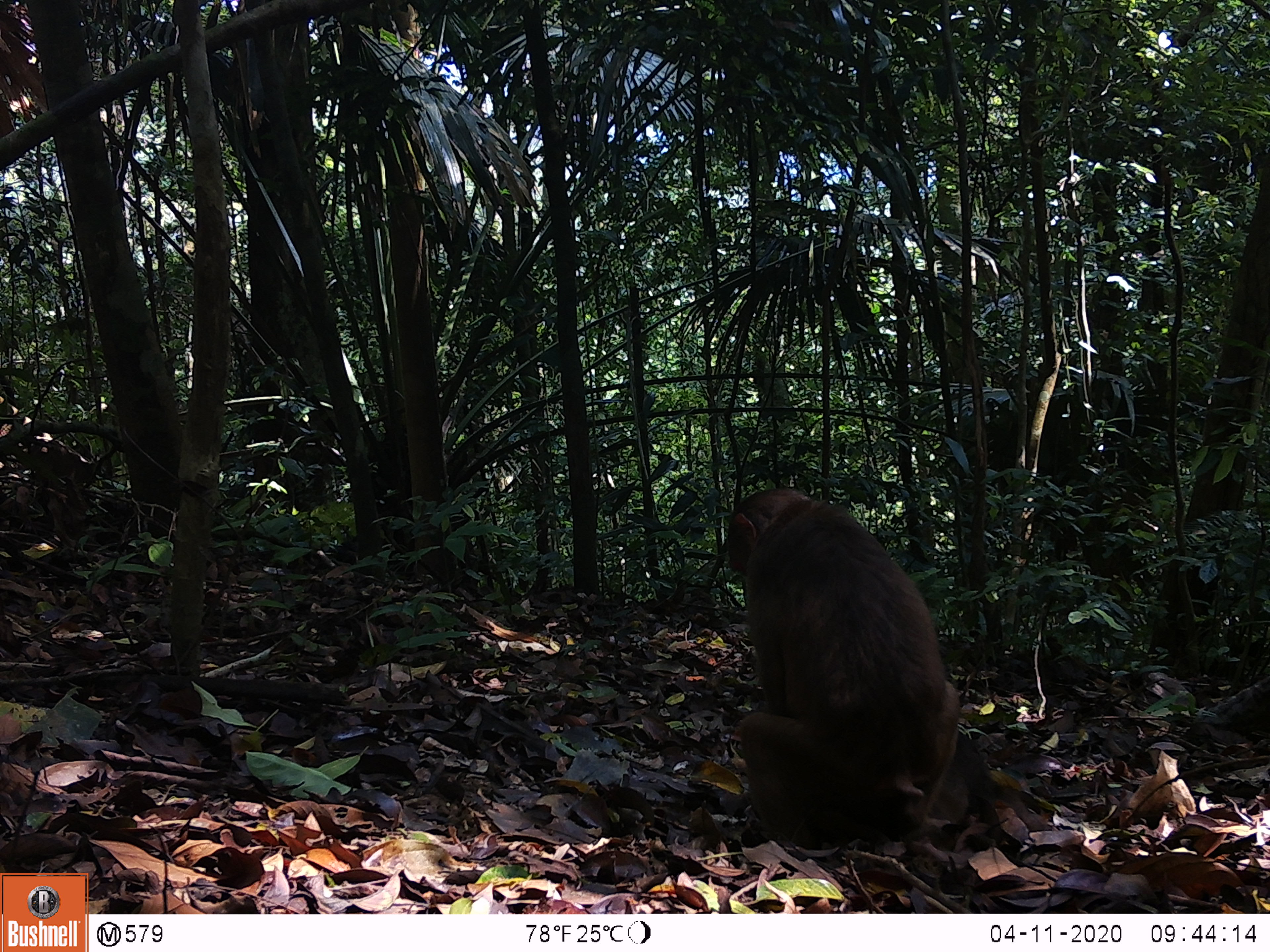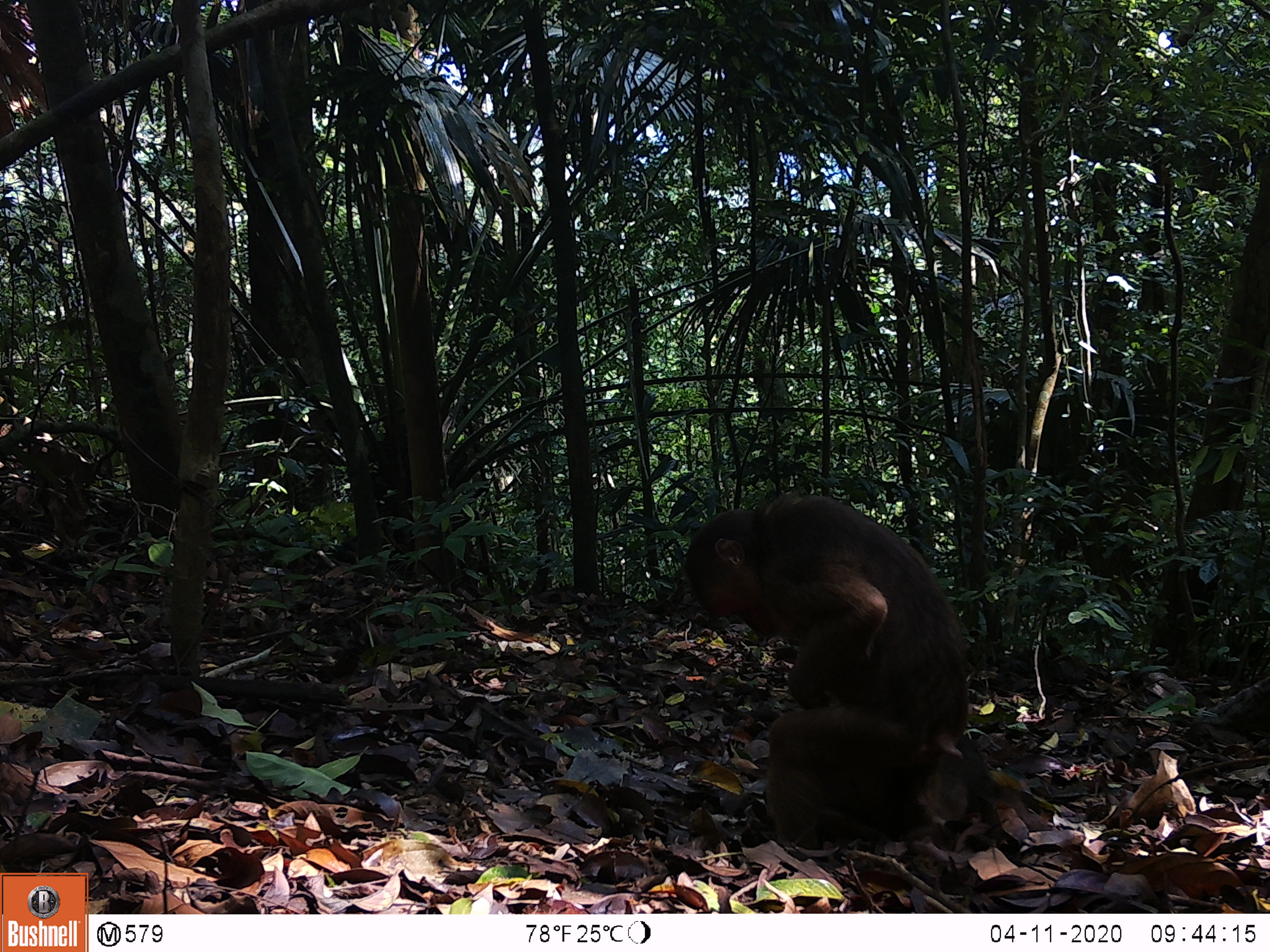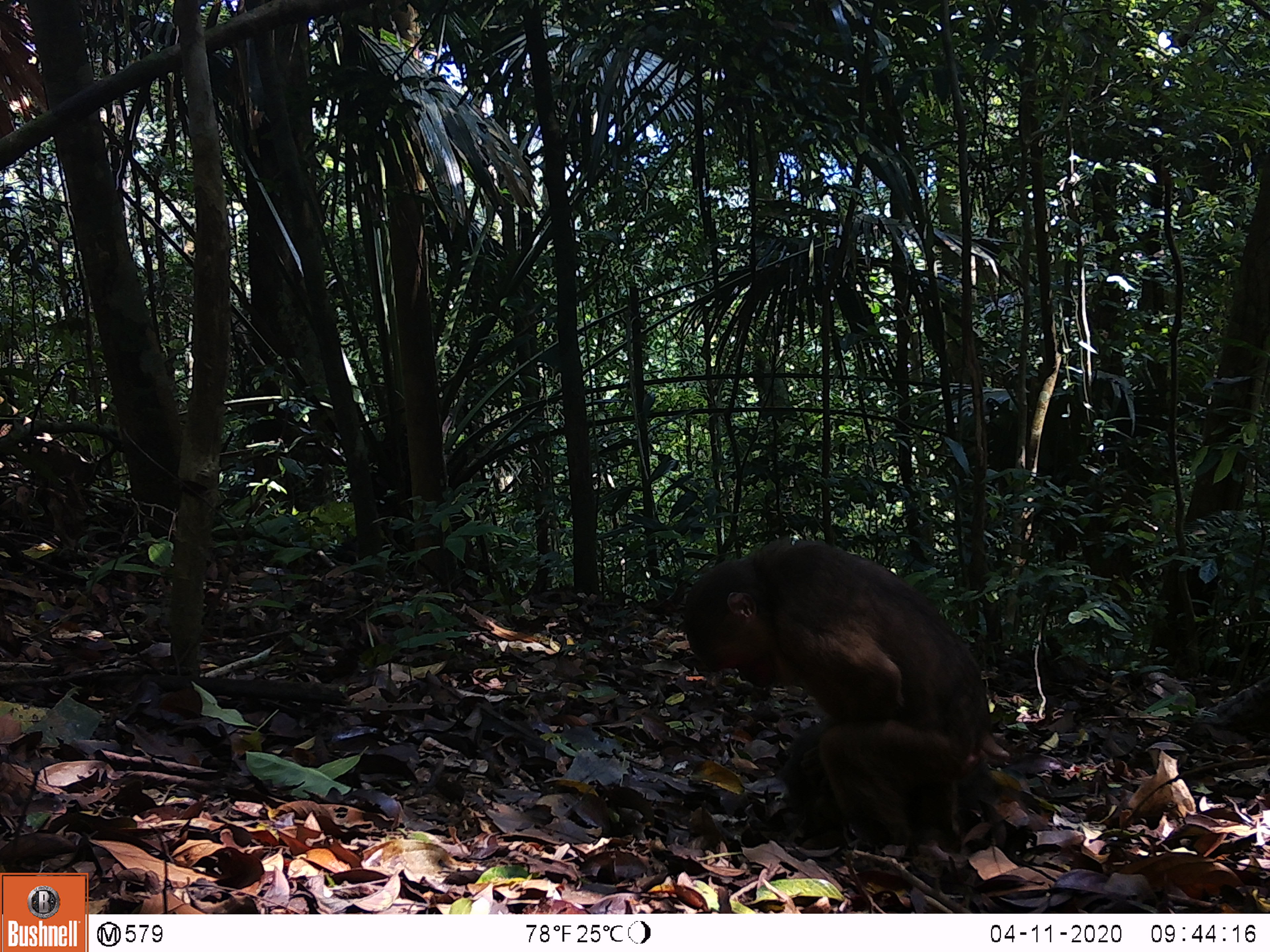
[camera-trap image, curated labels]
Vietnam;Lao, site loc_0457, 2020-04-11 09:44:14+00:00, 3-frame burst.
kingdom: Animalia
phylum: Chordata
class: Mammalia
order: Primates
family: Cercopithecidae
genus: Macaca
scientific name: Macaca arctoides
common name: stump-tailed macaque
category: stump tailed macaque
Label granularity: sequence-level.